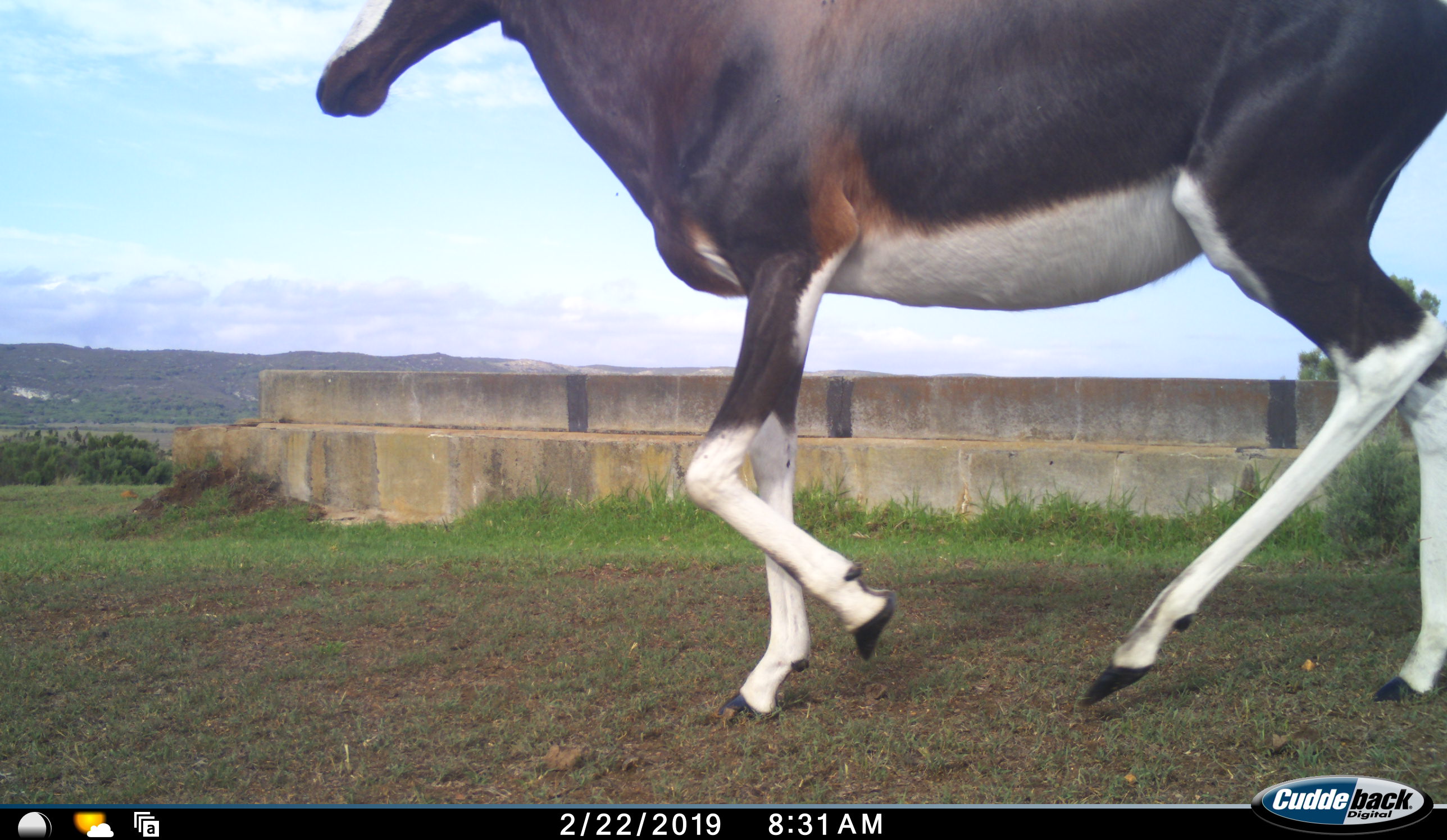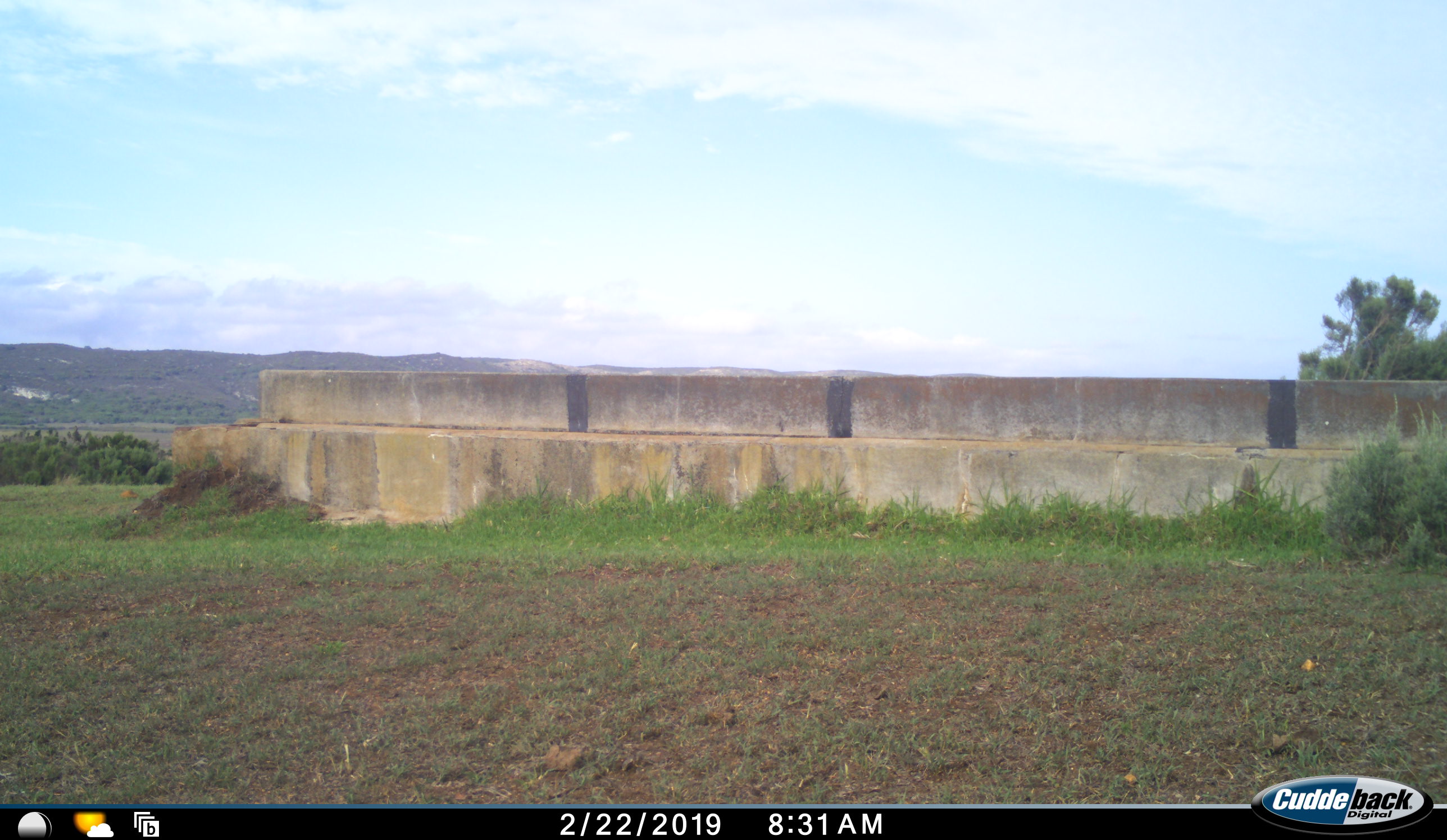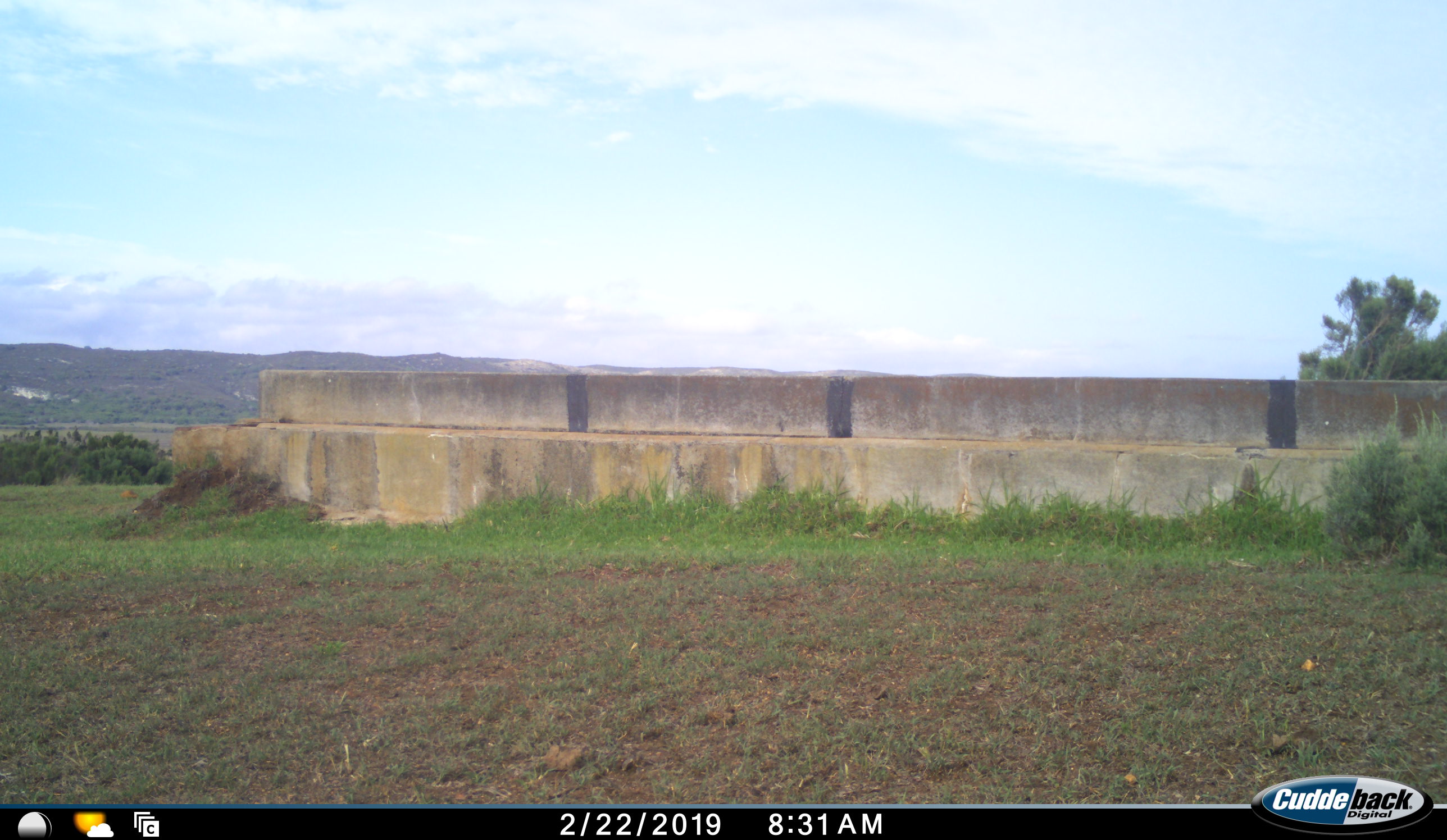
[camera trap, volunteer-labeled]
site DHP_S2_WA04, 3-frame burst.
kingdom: Animalia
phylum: Chordata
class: Mammalia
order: Artiodactyla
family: Bovidae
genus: Damaliscus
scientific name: Damaliscus pygargus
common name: bontebok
Bontebok (Damaliscus pygargus), count 1. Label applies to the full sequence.